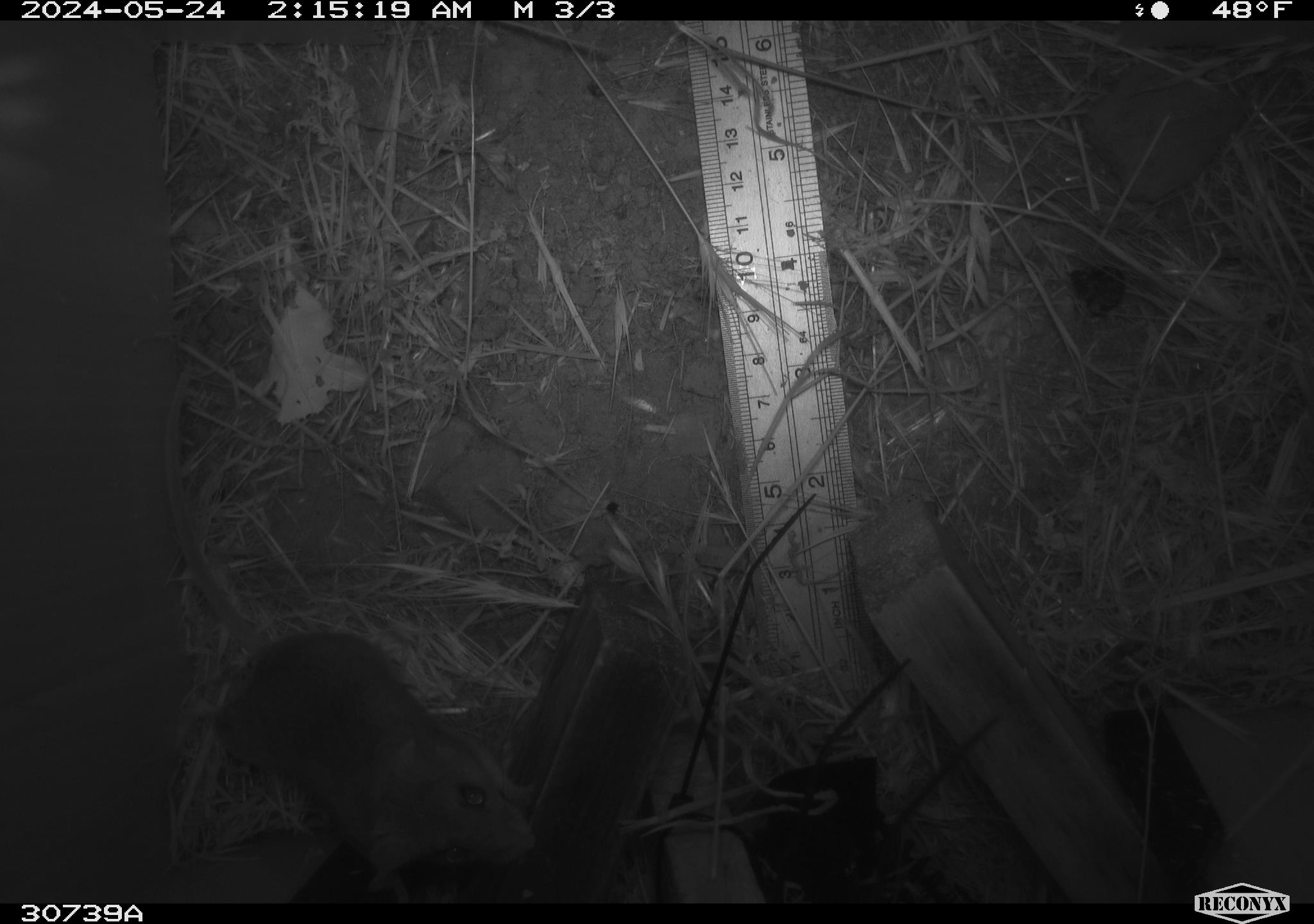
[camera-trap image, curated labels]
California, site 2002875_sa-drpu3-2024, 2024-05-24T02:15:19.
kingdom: Animalia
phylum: Chordata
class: Mammalia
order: Rodentia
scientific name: Rodentia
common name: rodent